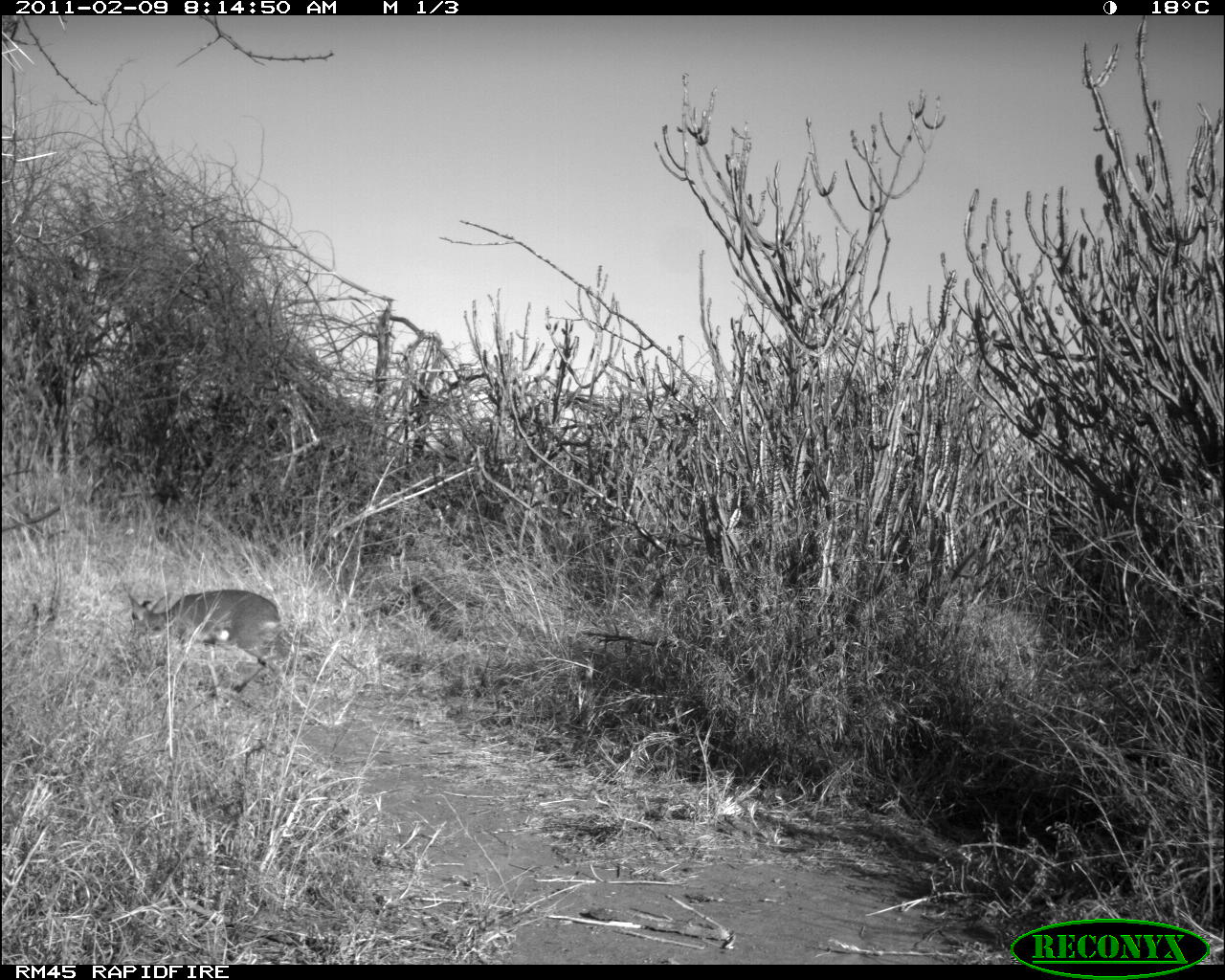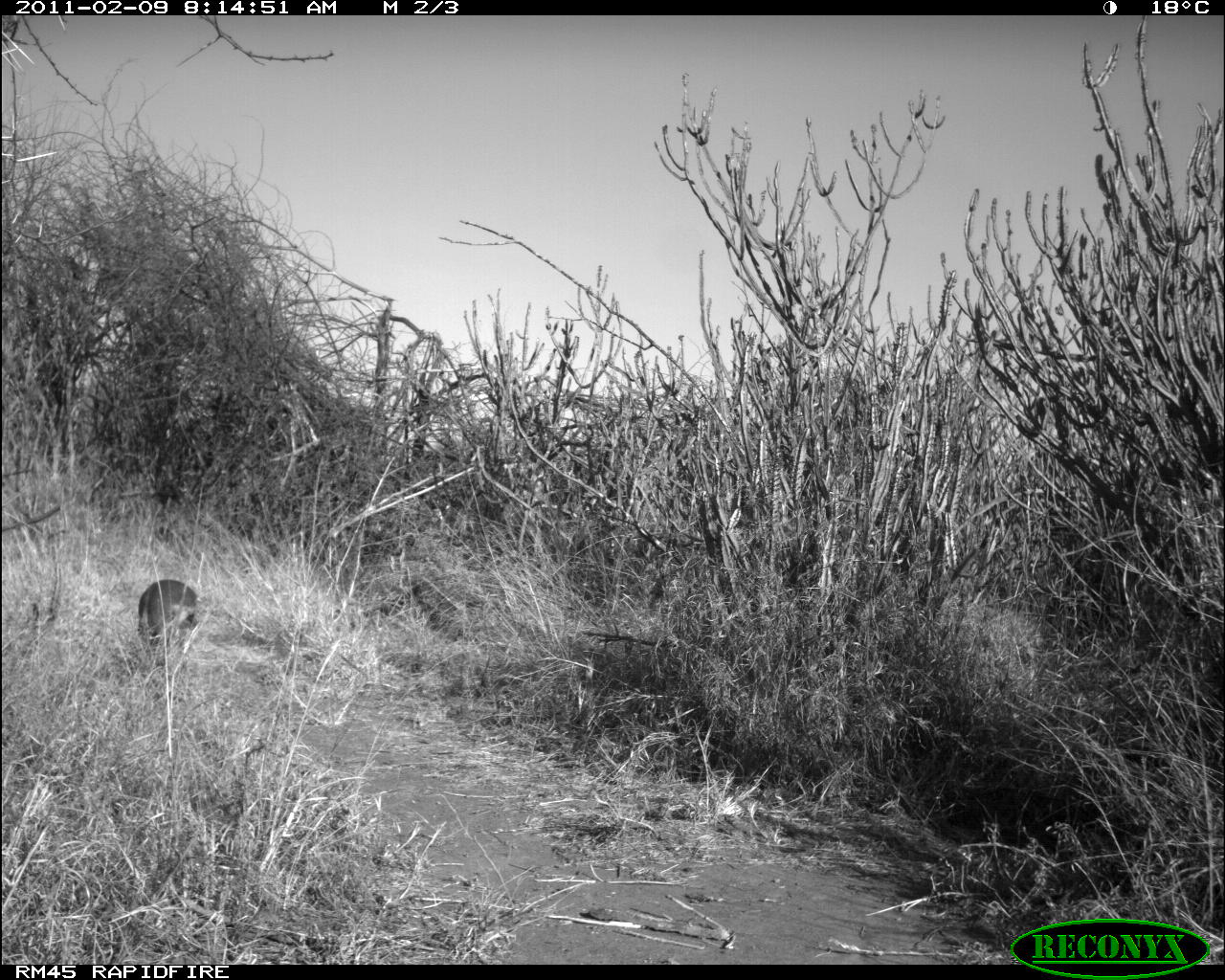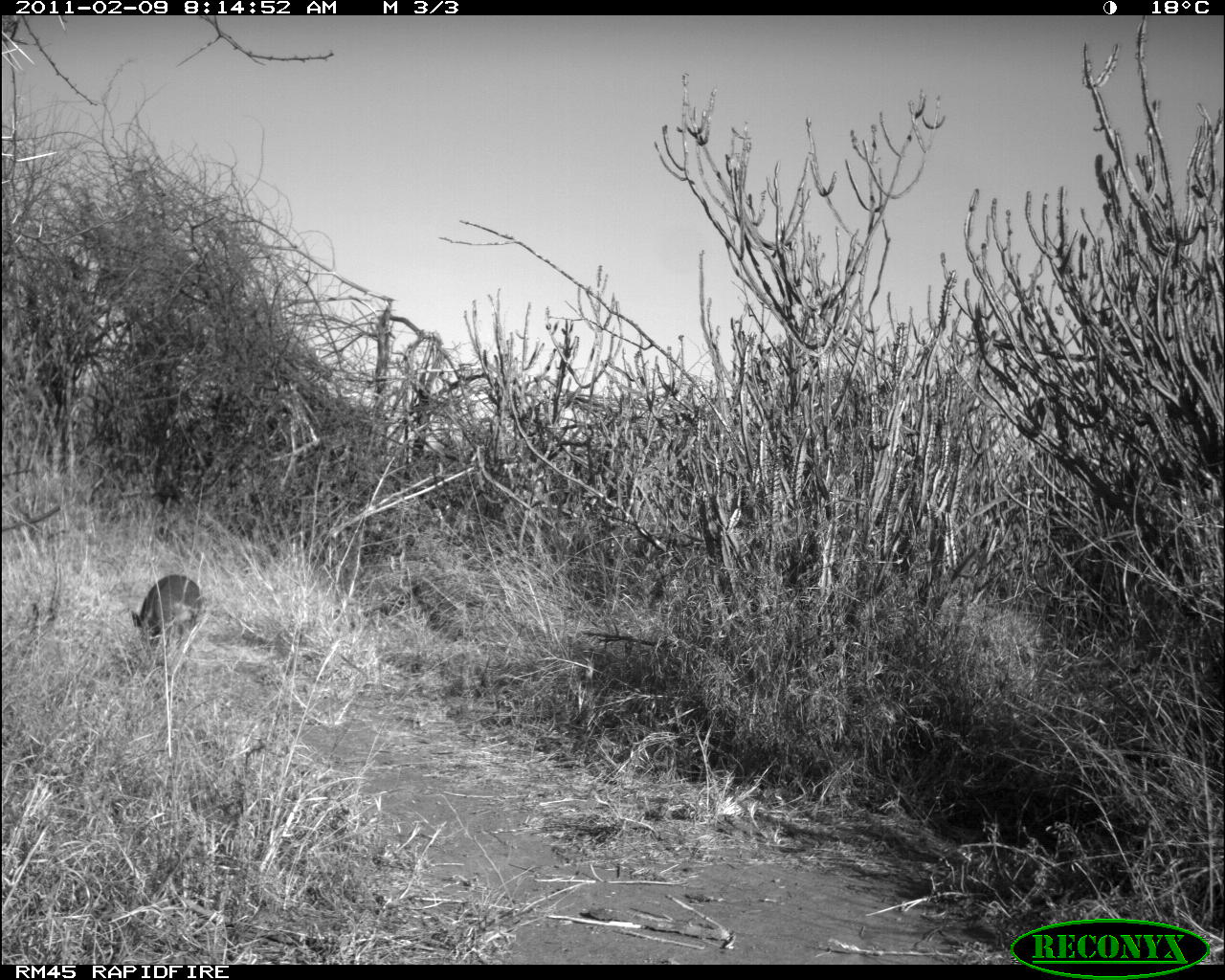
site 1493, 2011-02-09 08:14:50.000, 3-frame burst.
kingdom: Animalia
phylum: Chordata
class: Mammalia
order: Artiodactyla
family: Bovidae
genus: Madoqua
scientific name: Madoqua guentheri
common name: günther's dik-dik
Madoqua guentheri (günther's dik-dik), count 1.